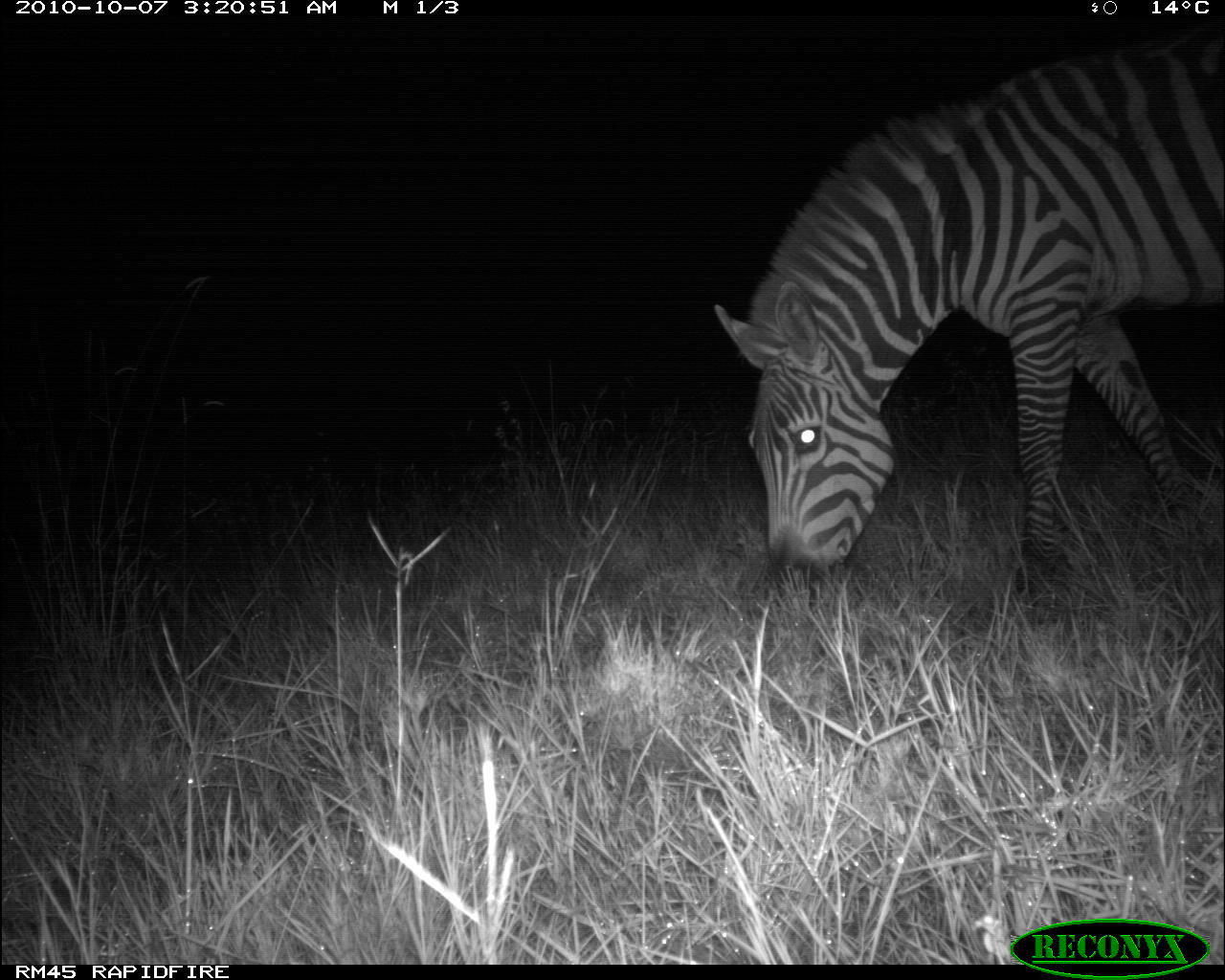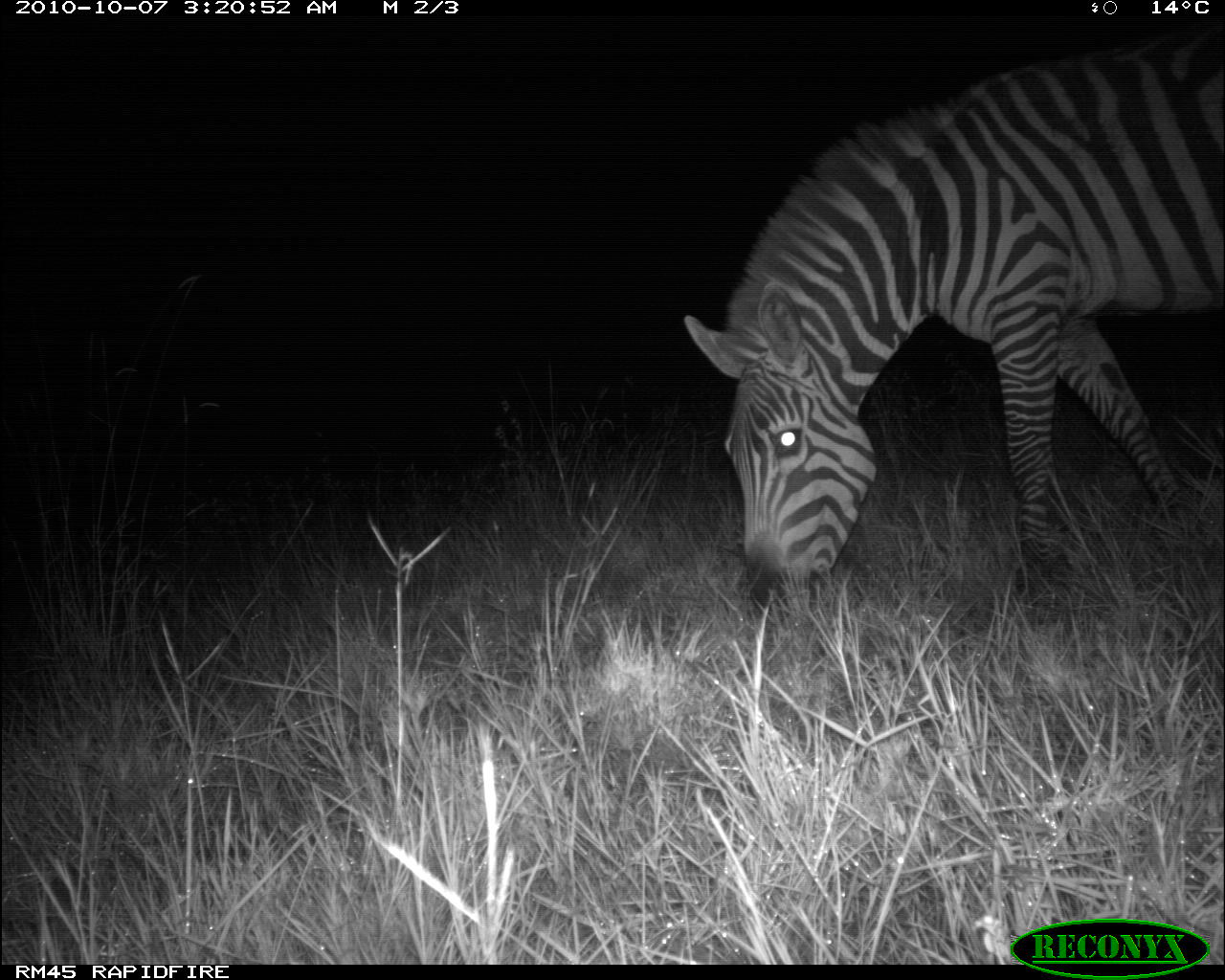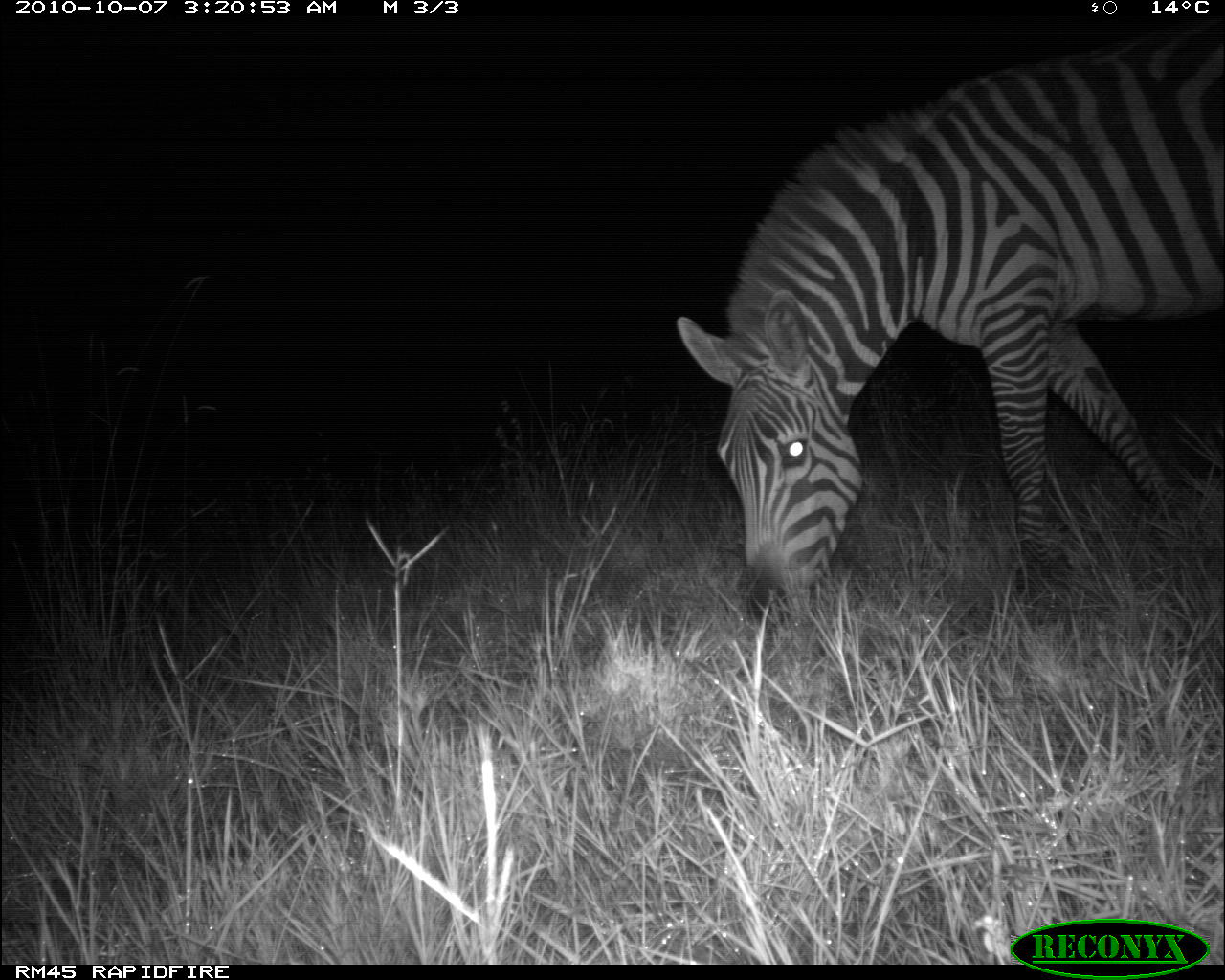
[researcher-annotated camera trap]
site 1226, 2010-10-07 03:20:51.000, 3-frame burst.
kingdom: Animalia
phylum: Chordata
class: Mammalia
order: Perissodactyla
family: Equidae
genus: Equus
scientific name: Equus quagga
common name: plains zebra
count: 1